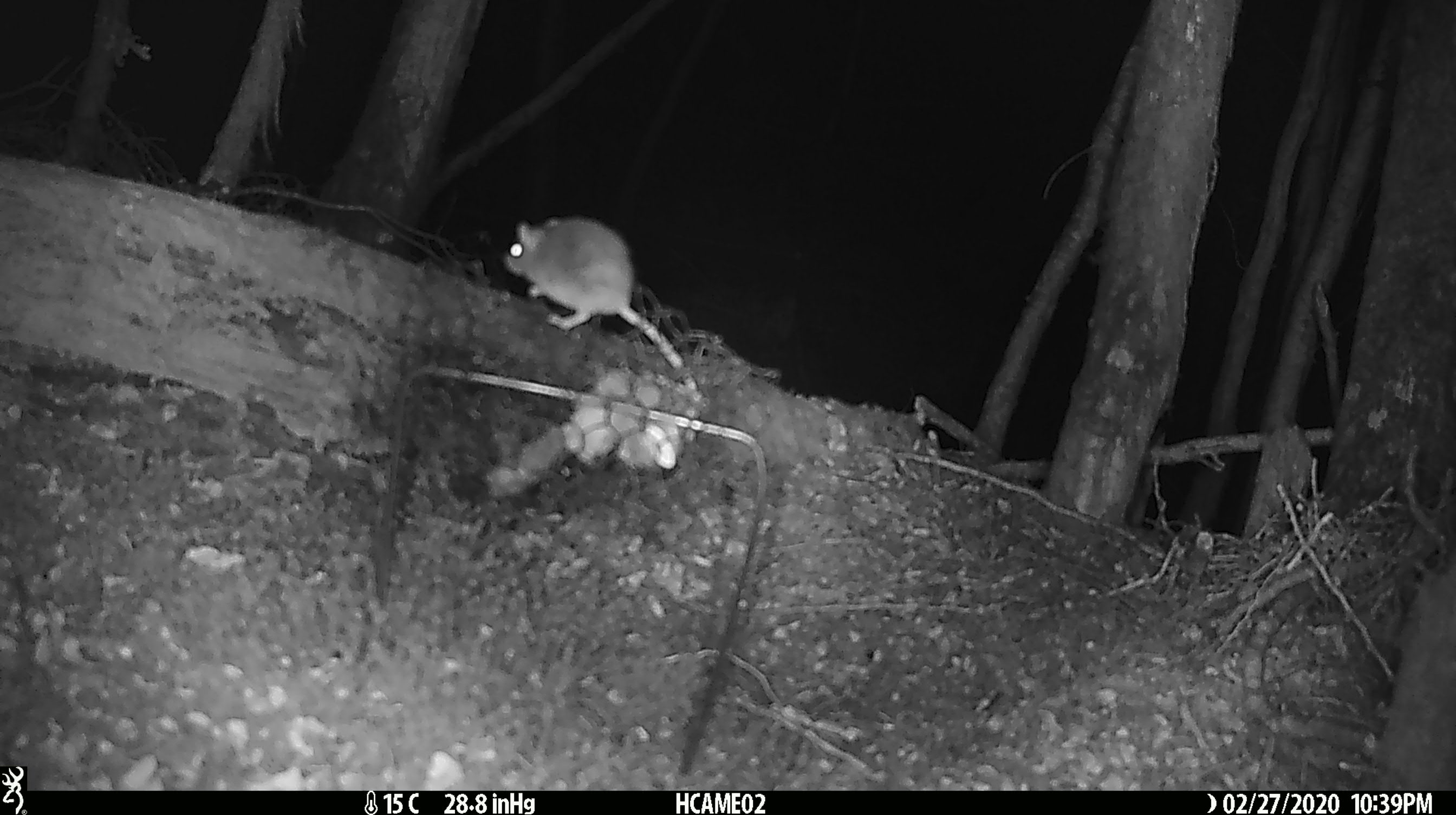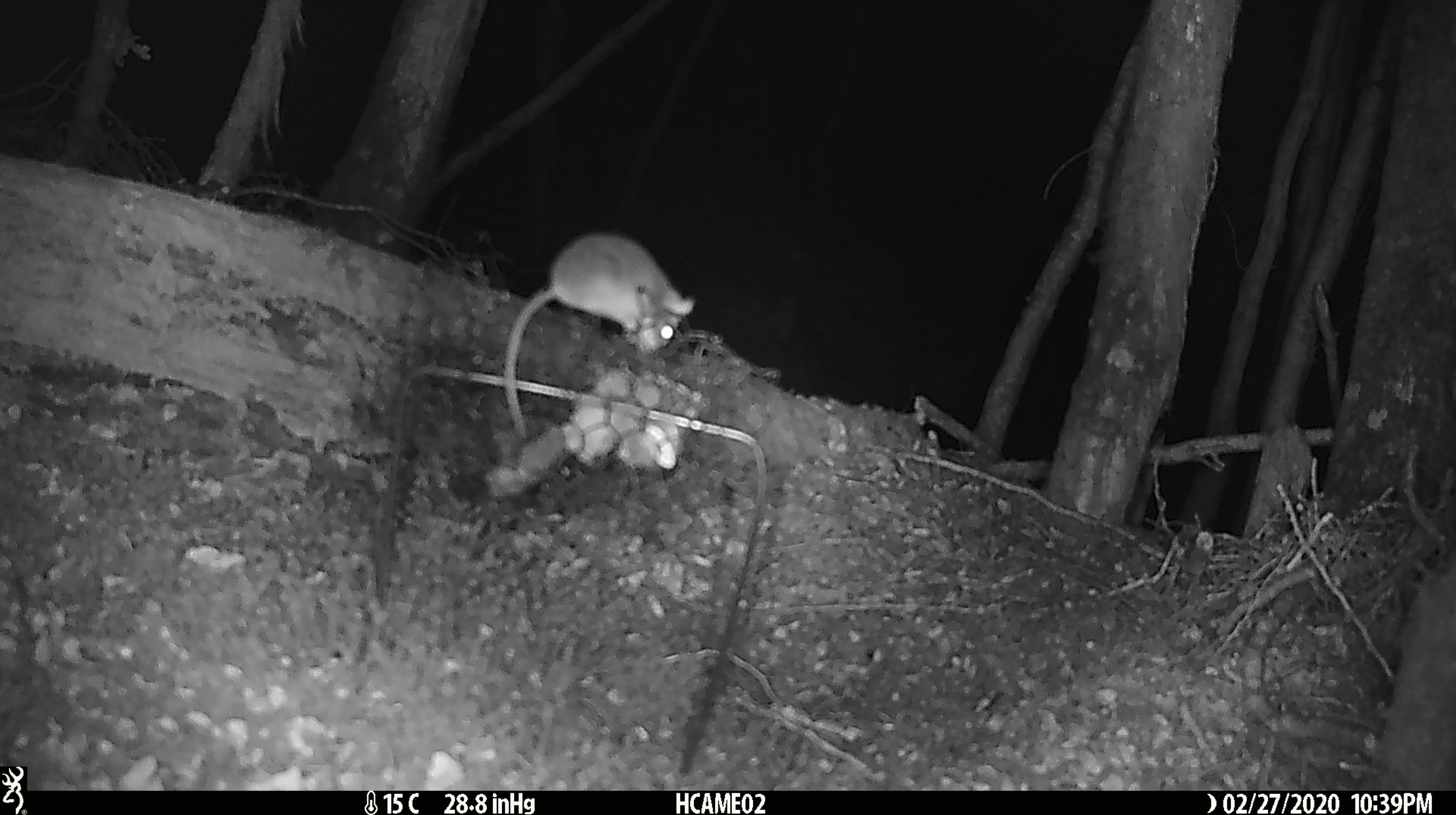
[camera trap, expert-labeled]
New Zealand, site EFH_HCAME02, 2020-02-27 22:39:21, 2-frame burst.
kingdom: Animalia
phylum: Chordata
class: Mammalia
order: Rodentia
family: Muridae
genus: Mus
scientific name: Mus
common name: mouse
Mouse (Mus).